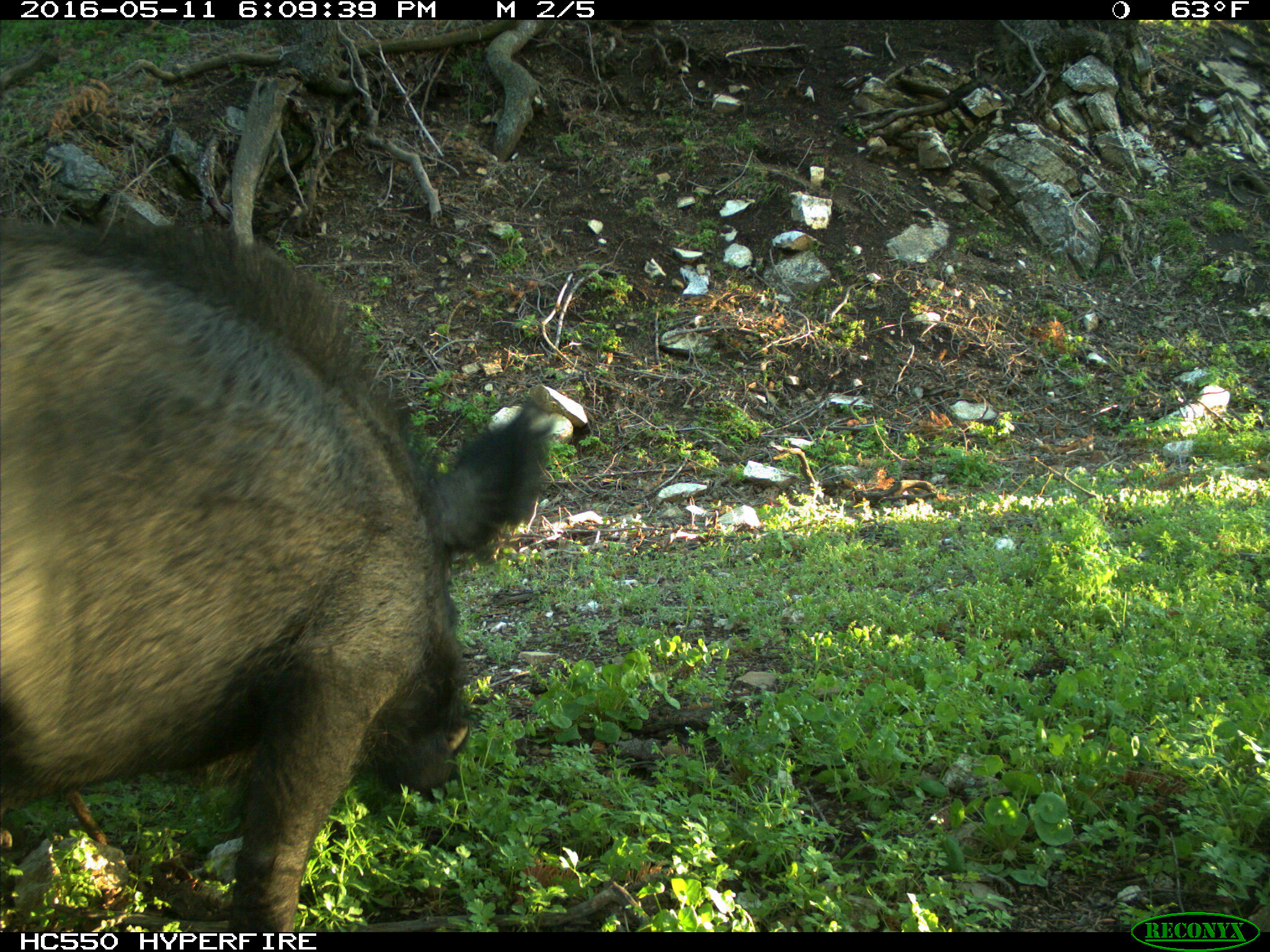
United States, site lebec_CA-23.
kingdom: Animalia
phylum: Chordata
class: Mammalia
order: Artiodactyla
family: Suidae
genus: Sus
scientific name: Sus scrofa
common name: wild boar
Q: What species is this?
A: Sus scrofa (wild boar).